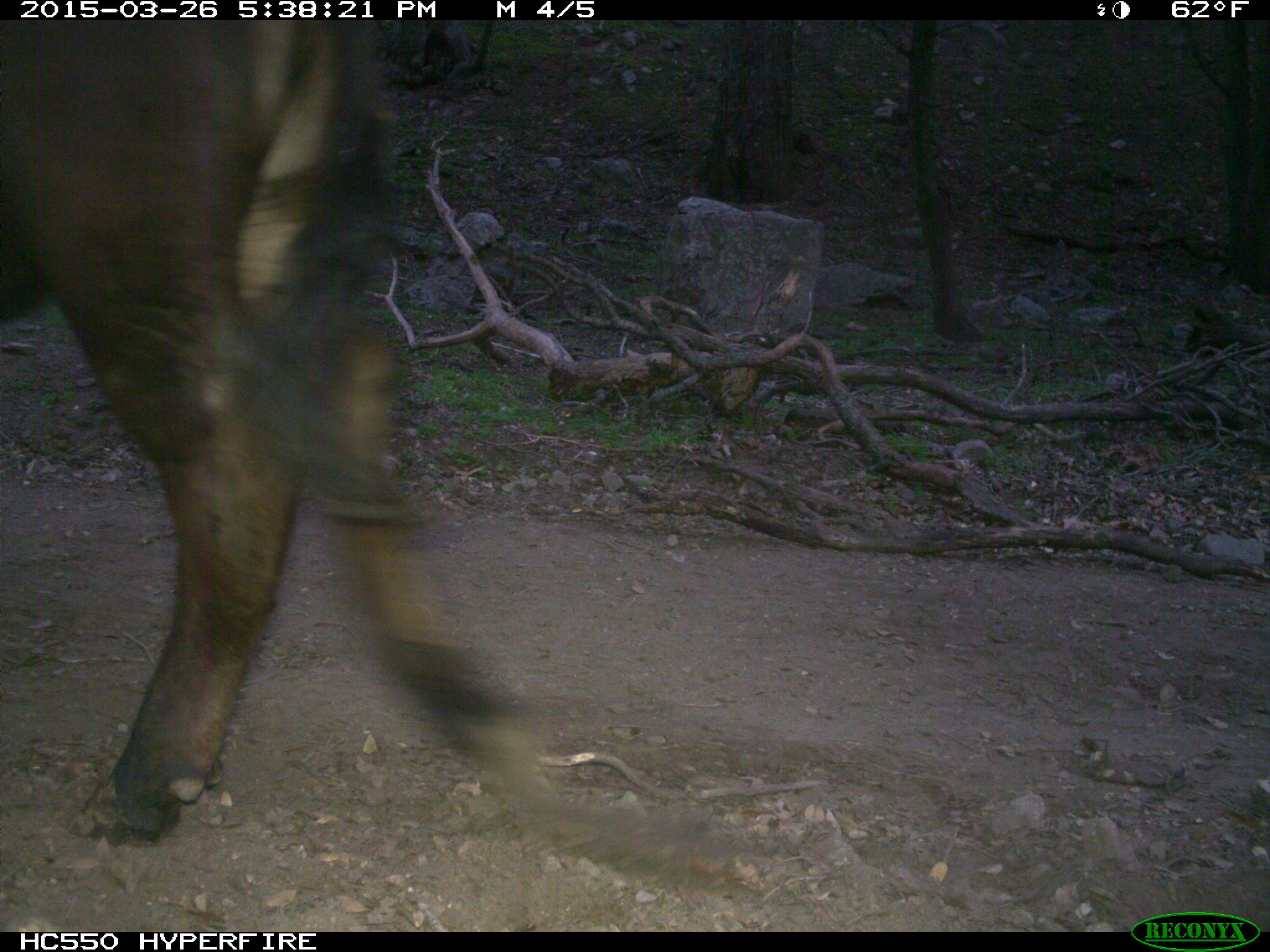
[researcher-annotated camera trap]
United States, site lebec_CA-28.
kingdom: Animalia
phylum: Chordata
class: Mammalia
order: Artiodactyla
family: Bovidae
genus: Bos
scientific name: Bos taurus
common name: domestic cow